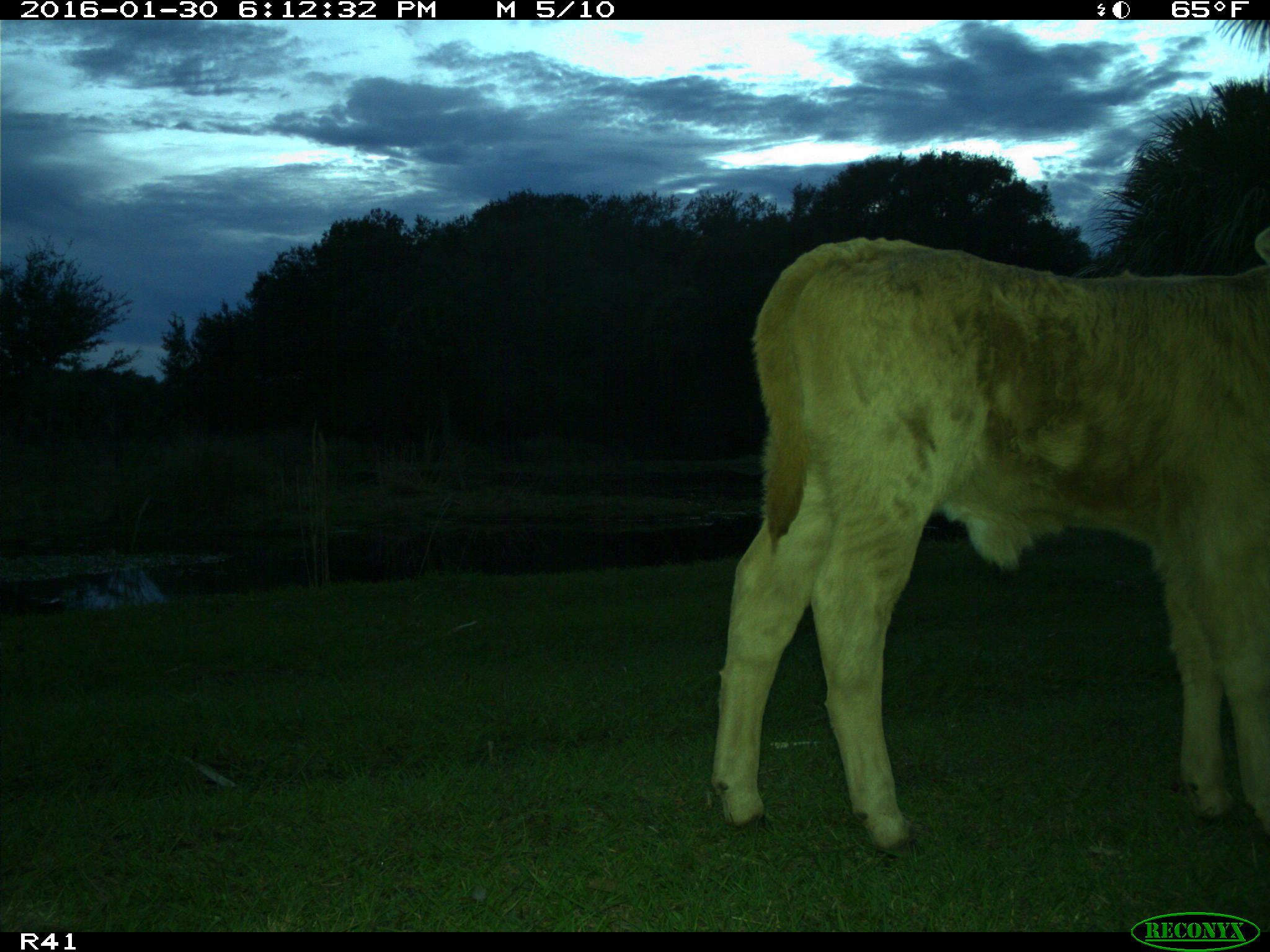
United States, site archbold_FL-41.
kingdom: Animalia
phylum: Chordata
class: Mammalia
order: Artiodactyla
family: Bovidae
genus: Bos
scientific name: Bos taurus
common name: domestic cow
Bos taurus (domestic cow).